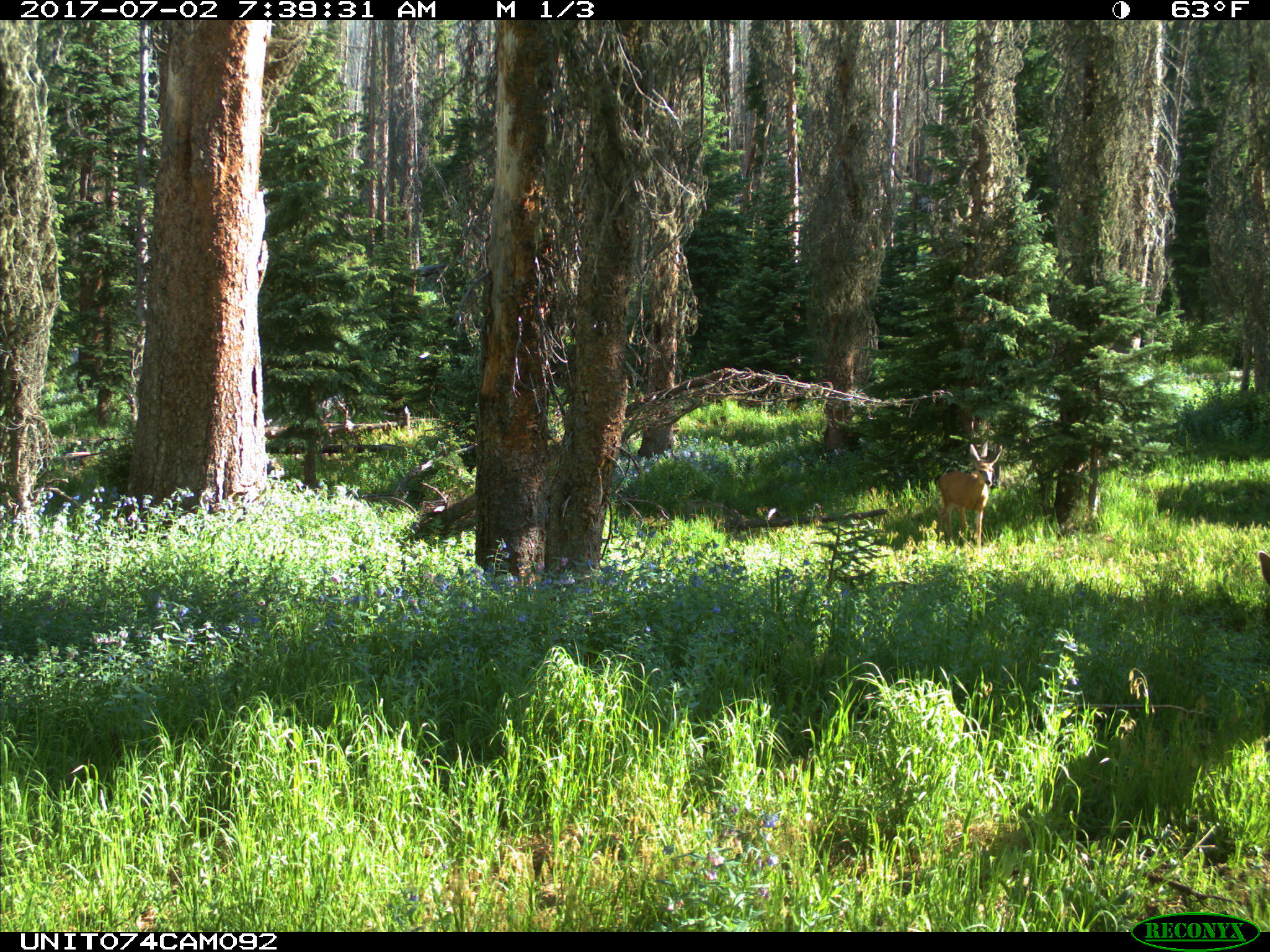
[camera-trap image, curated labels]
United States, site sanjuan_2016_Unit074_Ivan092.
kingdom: Animalia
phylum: Chordata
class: Mammalia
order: Artiodactyla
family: Cervidae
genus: Odocoileus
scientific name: Odocoileus hemionus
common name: mule deer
Odocoileus hemionus (mule deer).